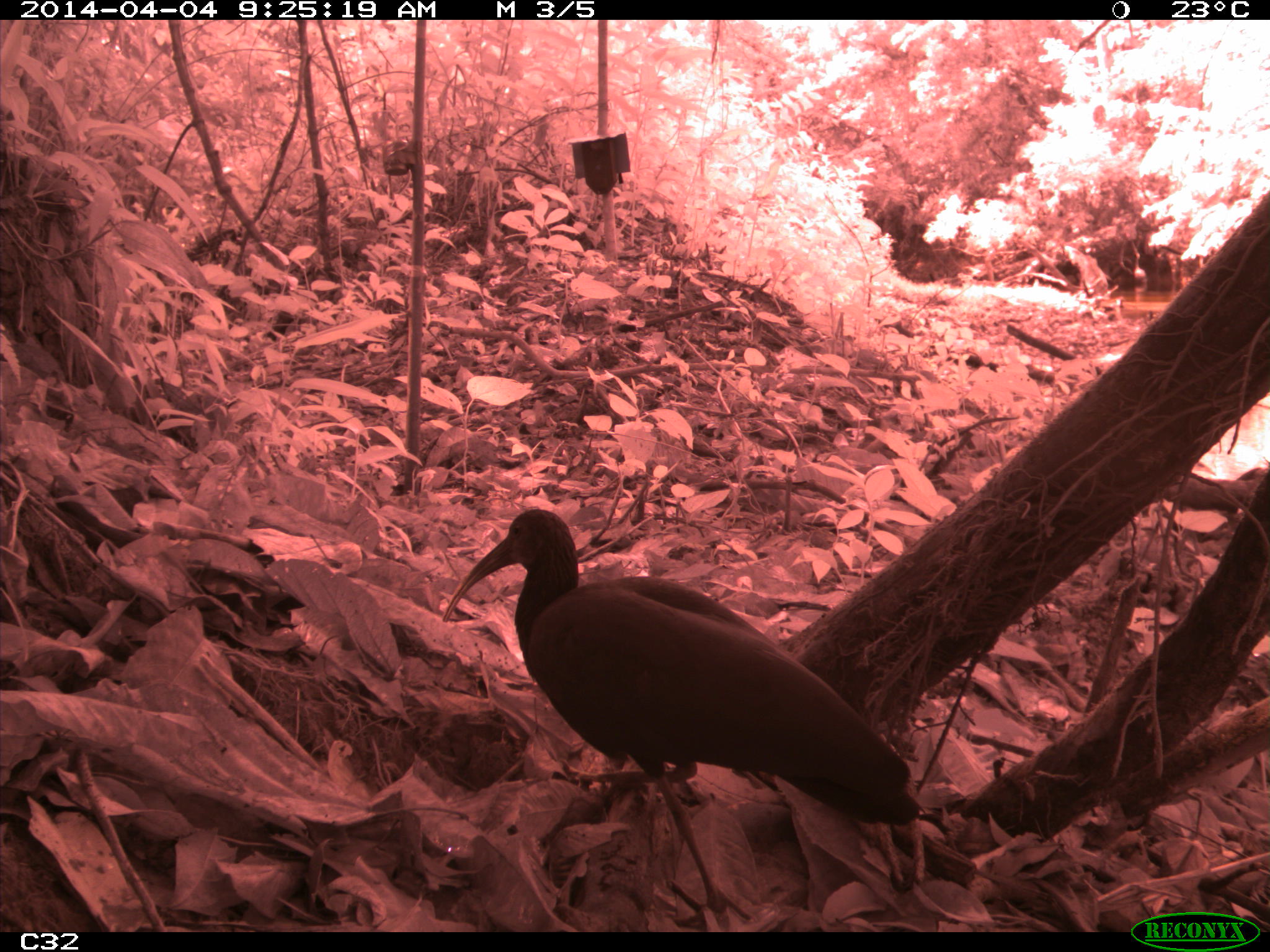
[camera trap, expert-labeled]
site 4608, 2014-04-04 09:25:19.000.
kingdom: Animalia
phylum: Chordata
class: Aves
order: Pelecaniformes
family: Threskiornithidae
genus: Mesembrinibis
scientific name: Mesembrinibis cayennensis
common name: green ibis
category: mesembrinis cayannensis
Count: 2.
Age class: adult.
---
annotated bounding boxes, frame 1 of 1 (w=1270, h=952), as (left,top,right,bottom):
mesembrinis cayannensis: (442,508,925,926)